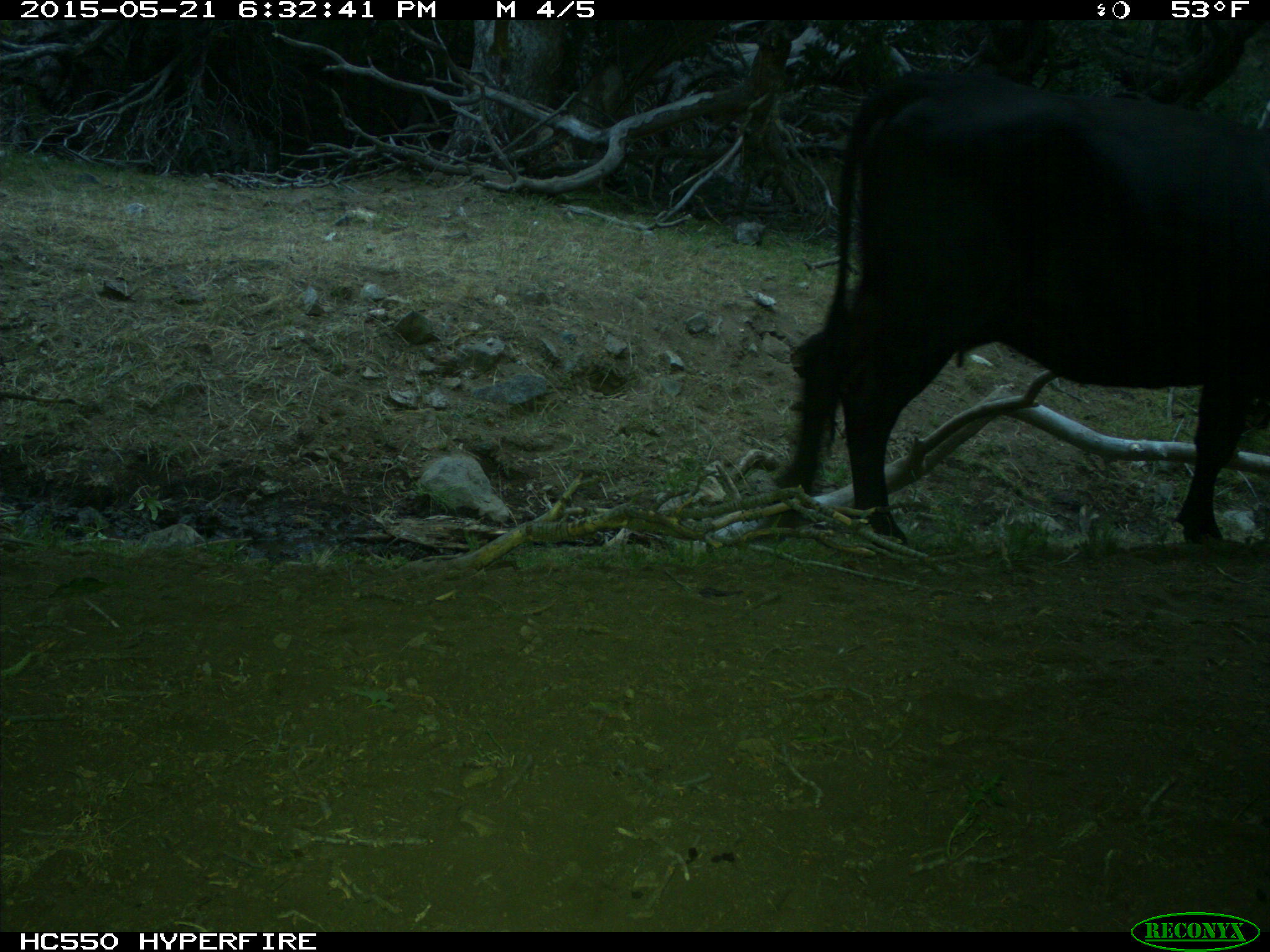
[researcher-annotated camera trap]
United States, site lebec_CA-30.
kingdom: Animalia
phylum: Chordata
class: Mammalia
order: Artiodactyla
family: Bovidae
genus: Bos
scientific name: Bos taurus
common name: domestic cow